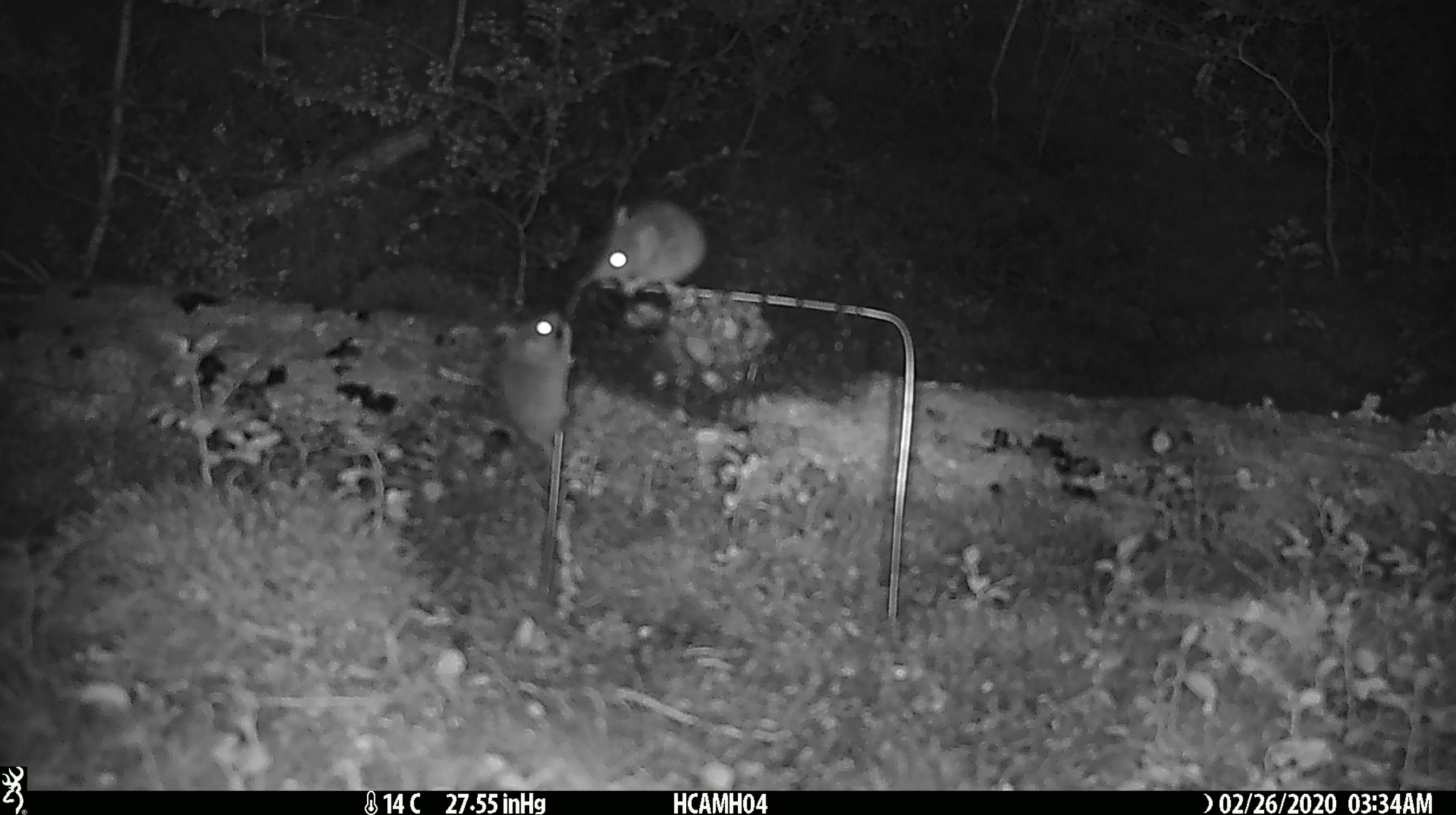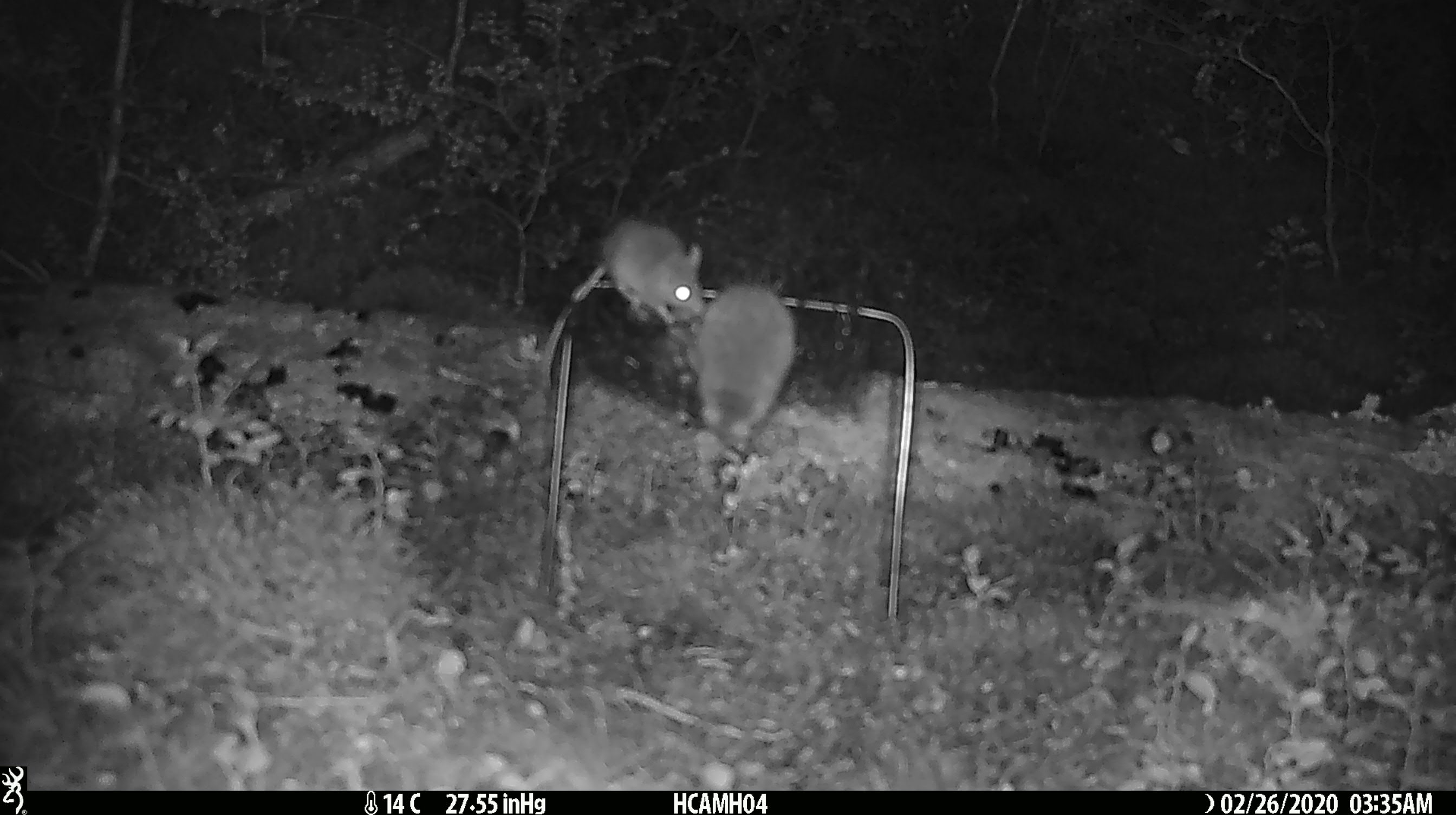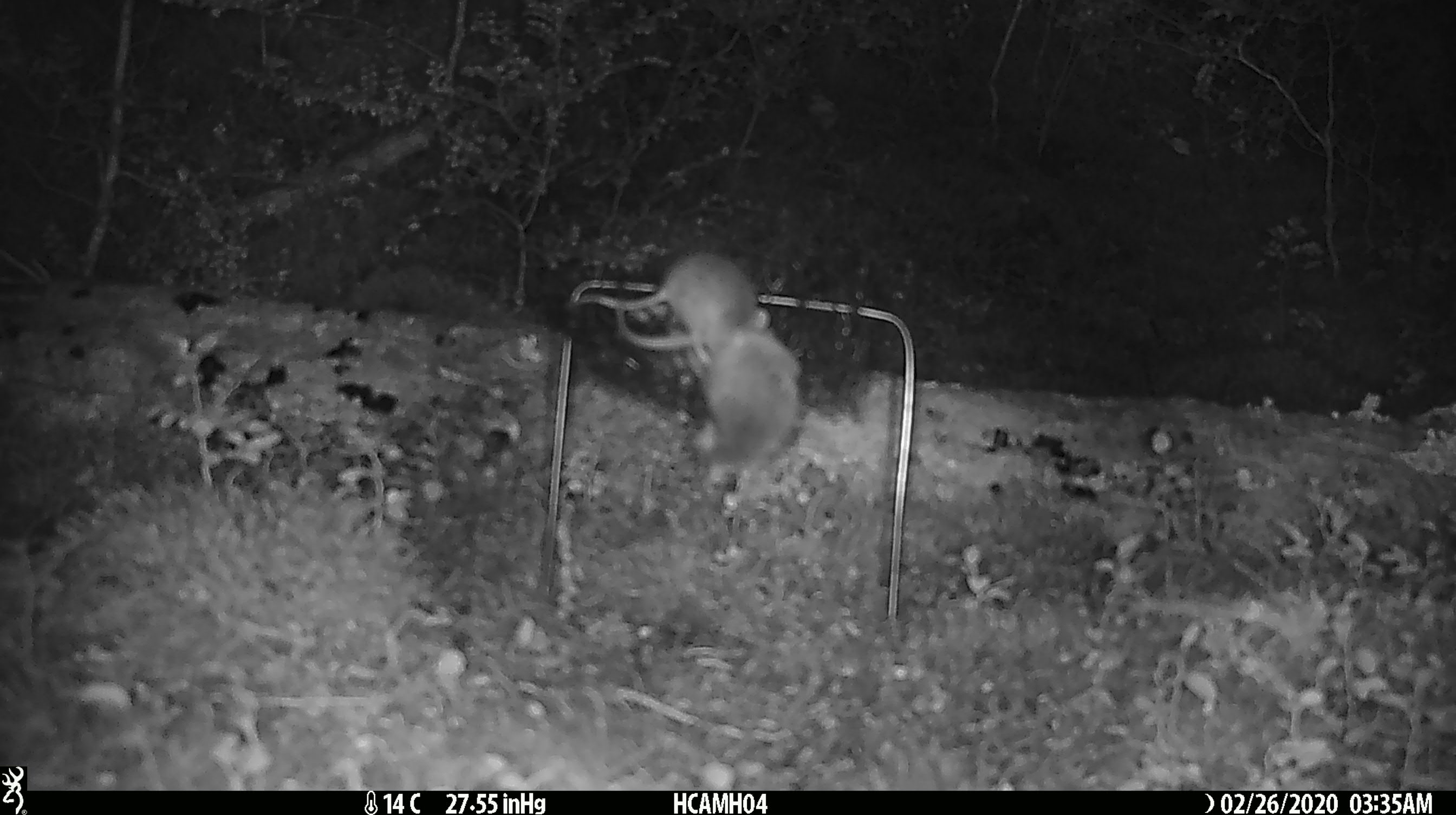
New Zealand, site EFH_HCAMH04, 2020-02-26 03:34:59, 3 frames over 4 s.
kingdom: Animalia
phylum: Chordata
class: Mammalia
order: Rodentia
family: Muridae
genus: Mus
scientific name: Mus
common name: mouse